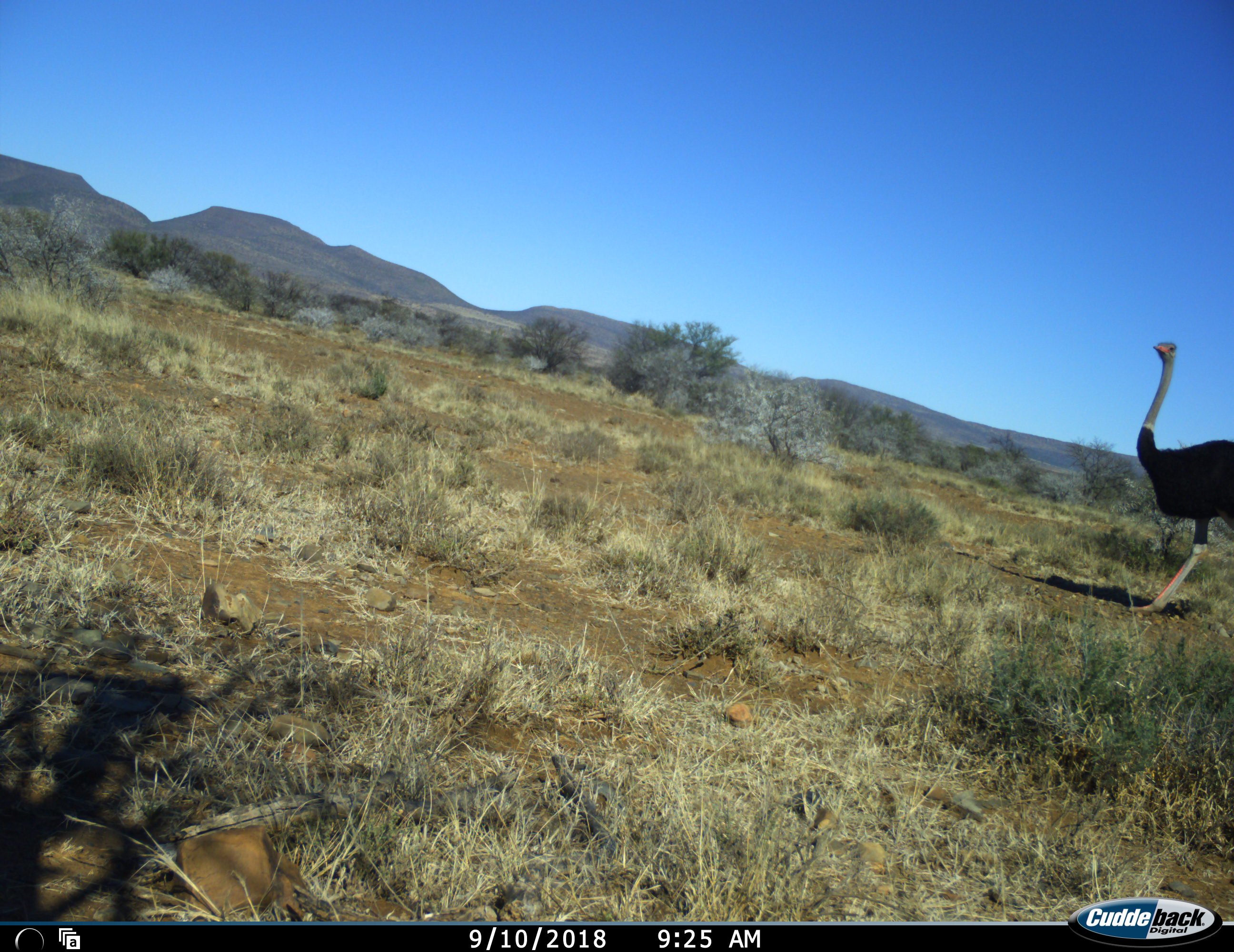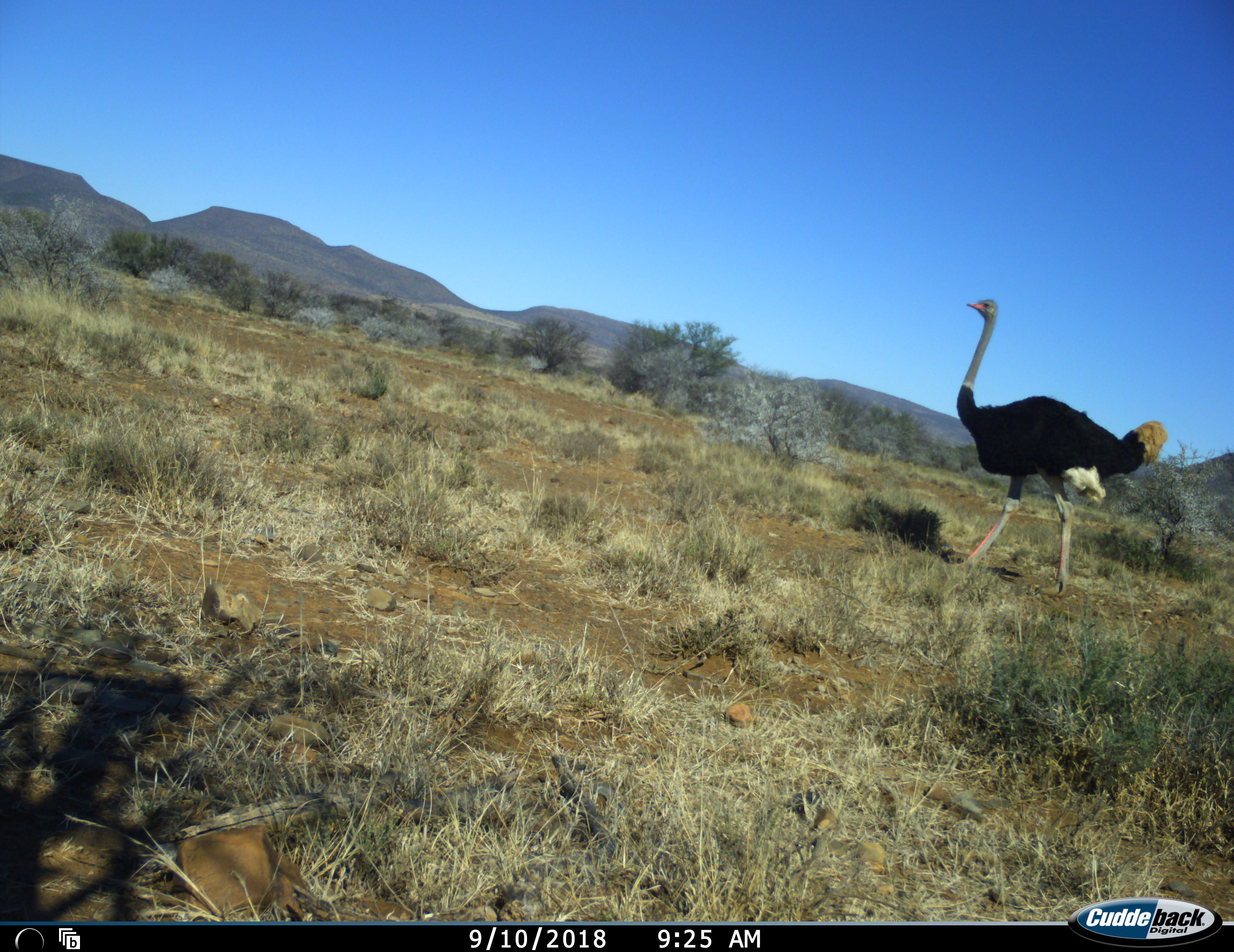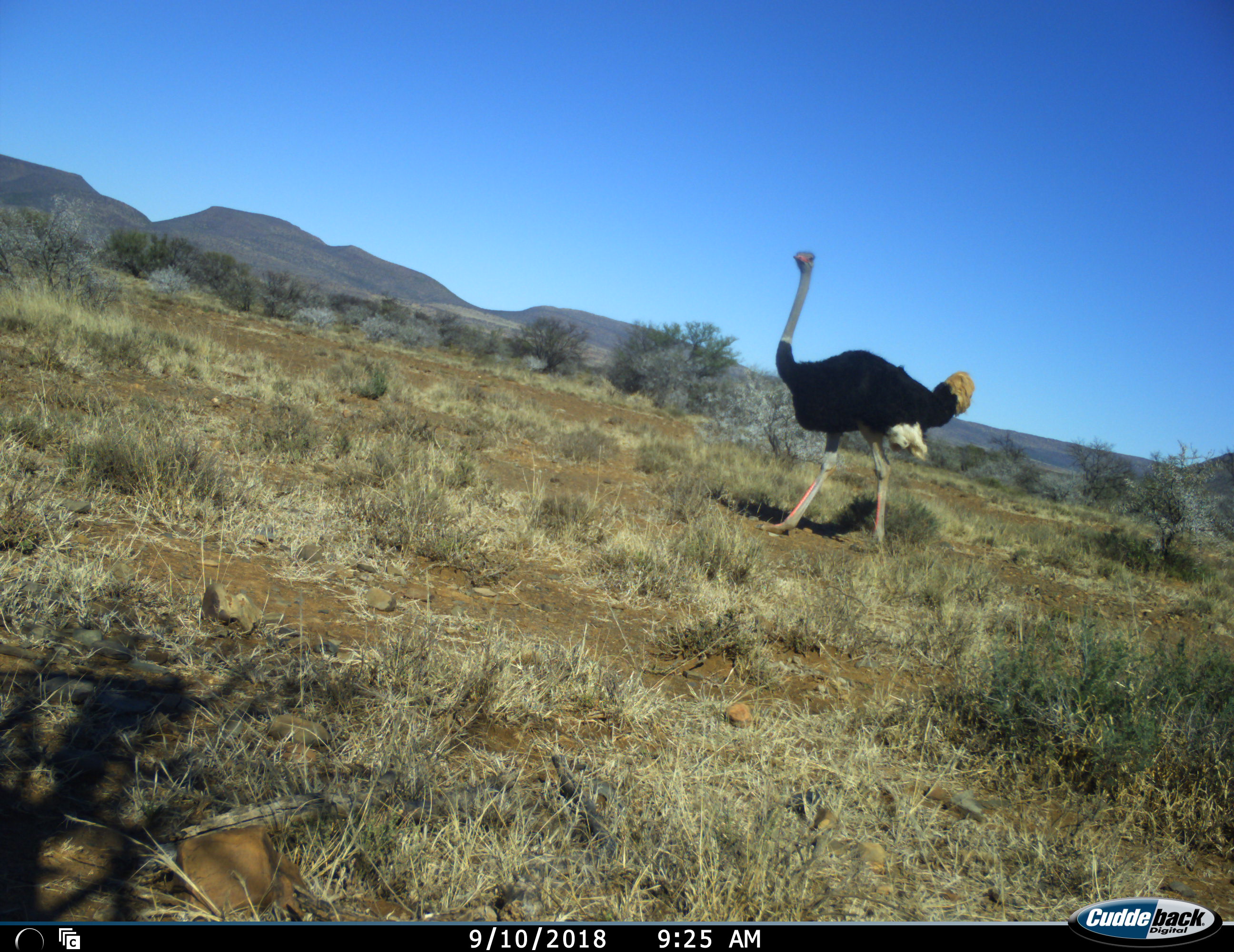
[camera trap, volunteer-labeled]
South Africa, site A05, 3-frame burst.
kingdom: Animalia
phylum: Chordata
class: Aves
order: Struthioniformes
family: Struthionidae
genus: Struthio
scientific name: Struthio camelus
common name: ostrich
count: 1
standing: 10%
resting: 0%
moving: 100%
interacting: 0%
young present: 0%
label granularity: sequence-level